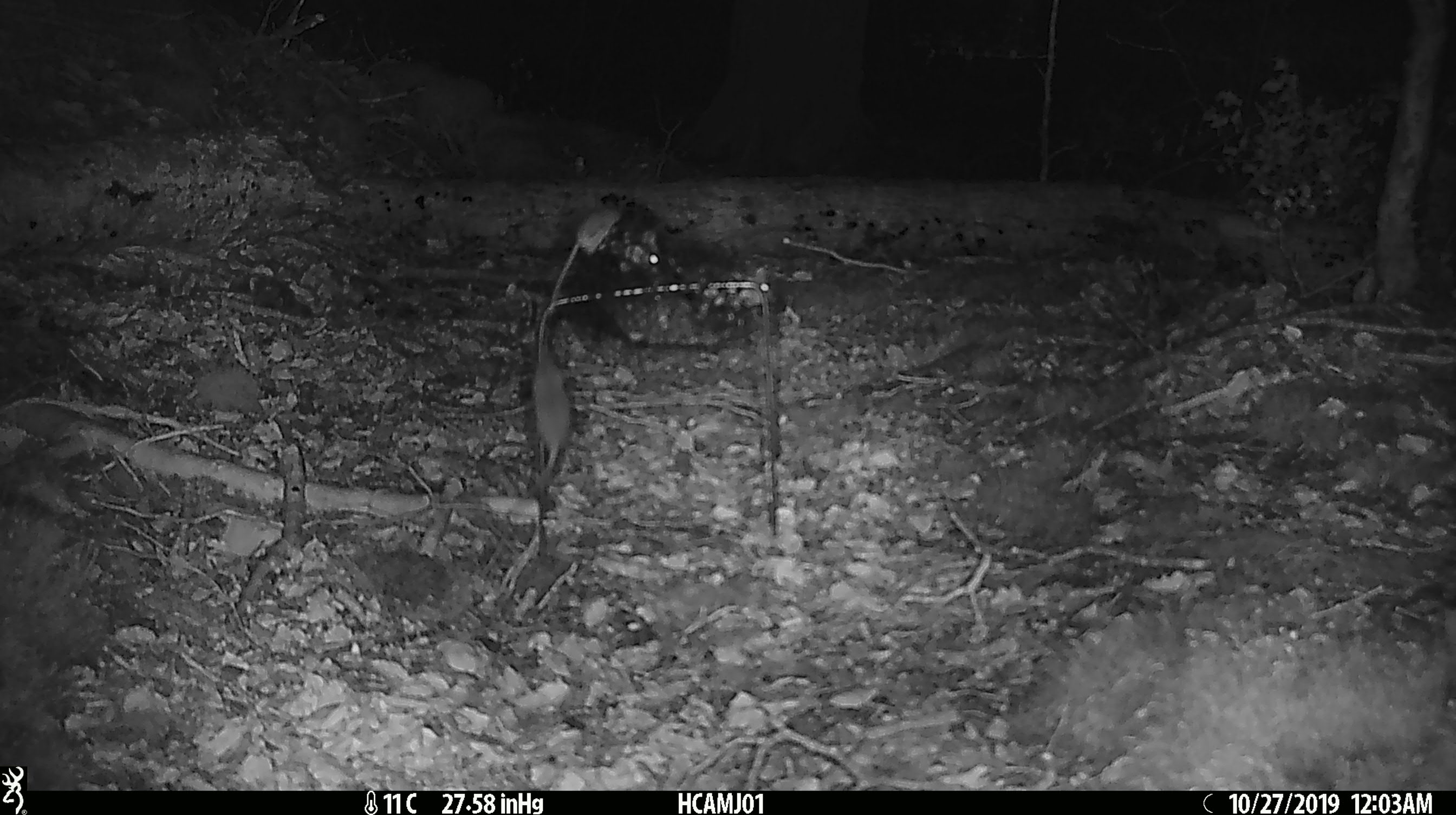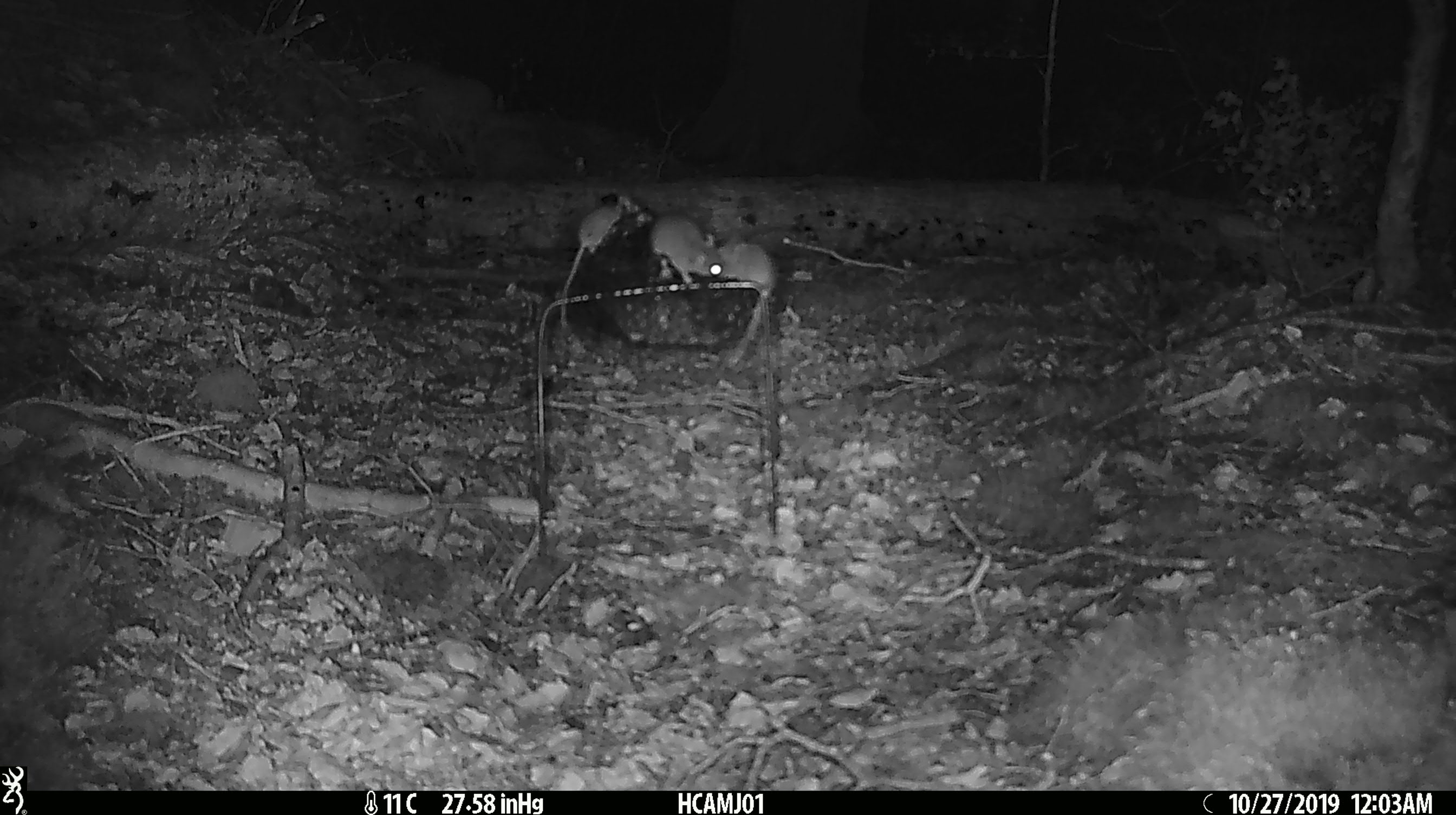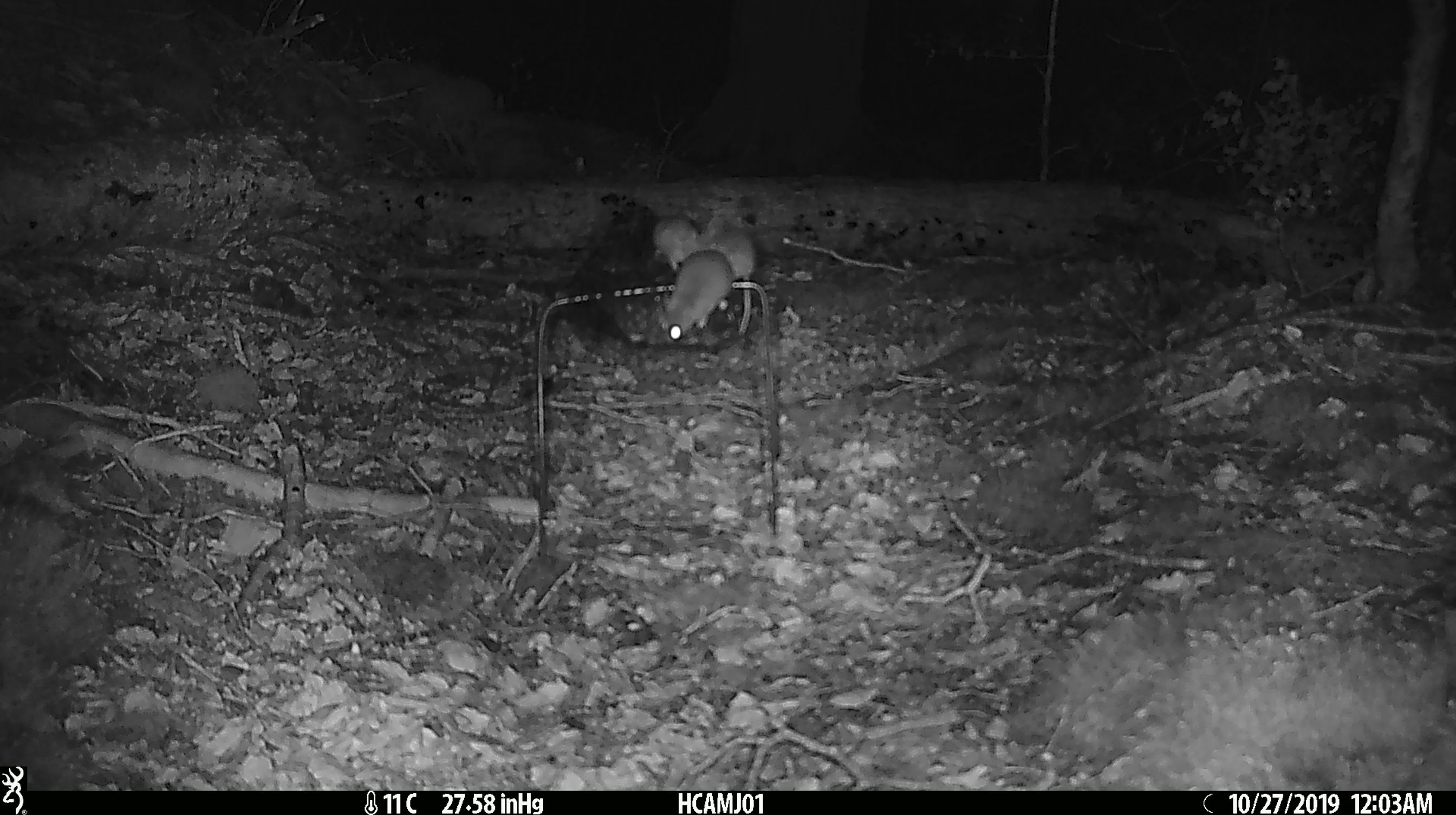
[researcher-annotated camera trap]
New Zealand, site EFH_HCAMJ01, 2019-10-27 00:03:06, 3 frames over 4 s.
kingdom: Animalia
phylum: Chordata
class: Mammalia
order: Rodentia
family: Muridae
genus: Mus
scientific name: Mus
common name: mouse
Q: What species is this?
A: Mouse (Mus).